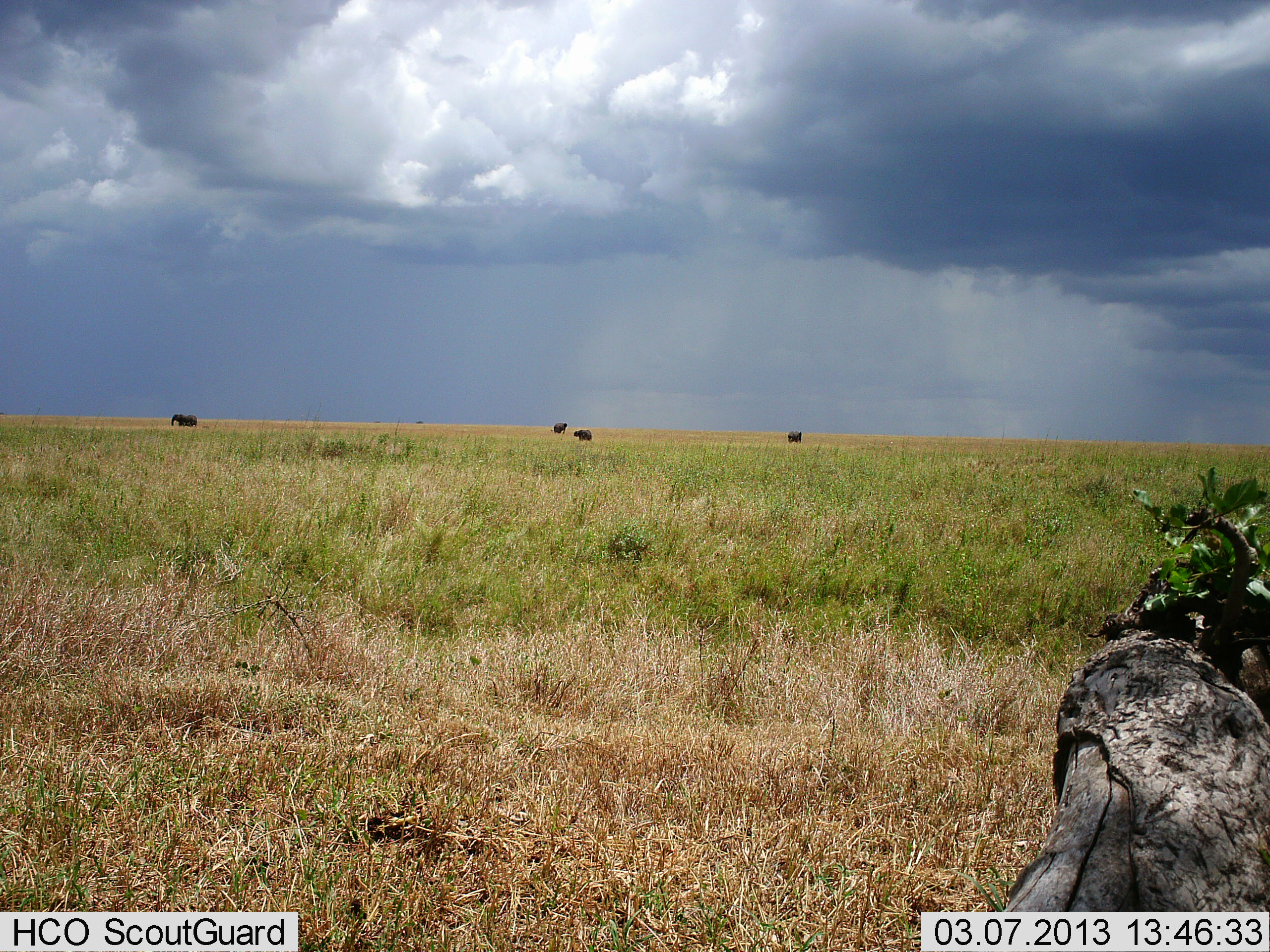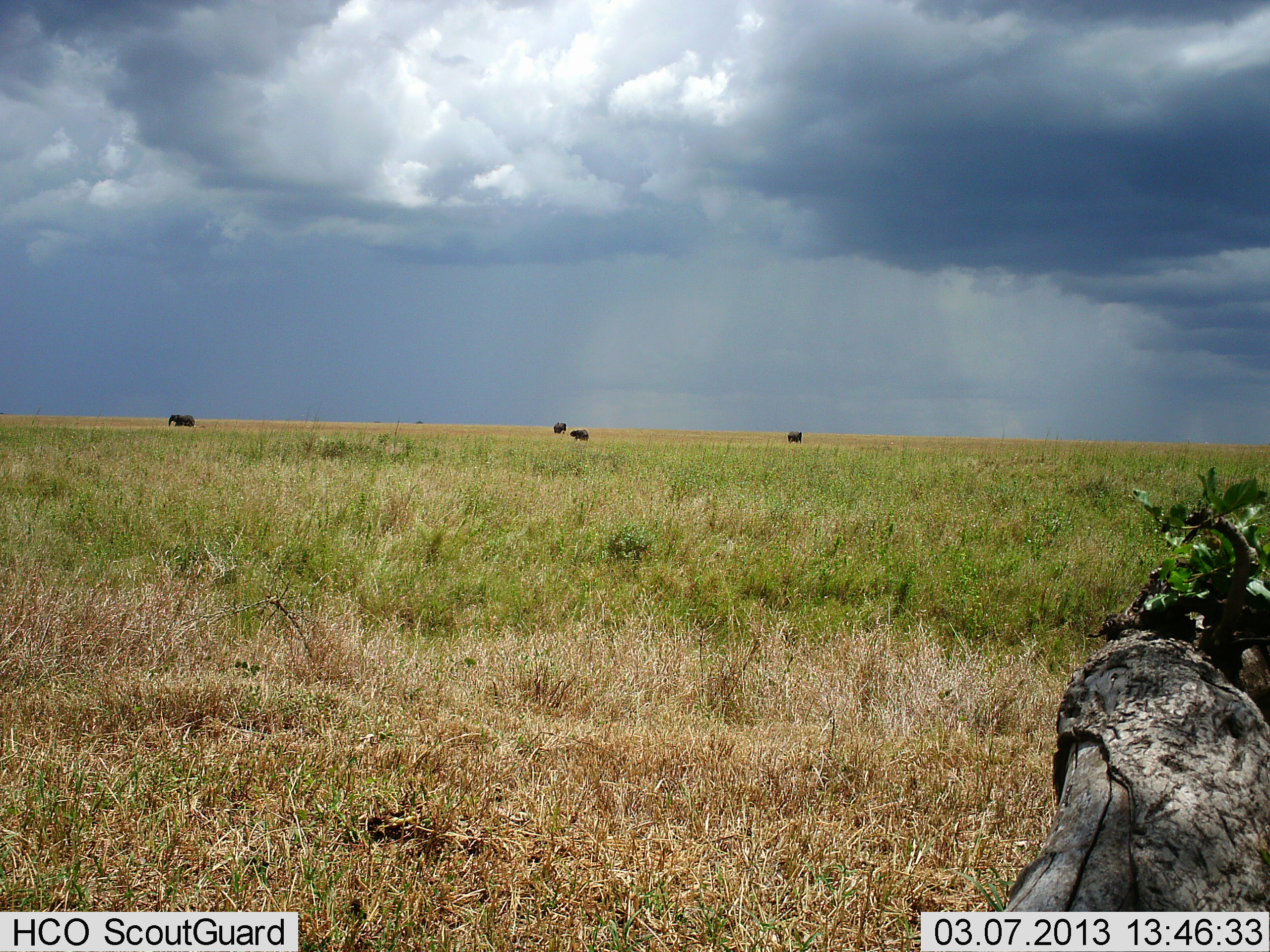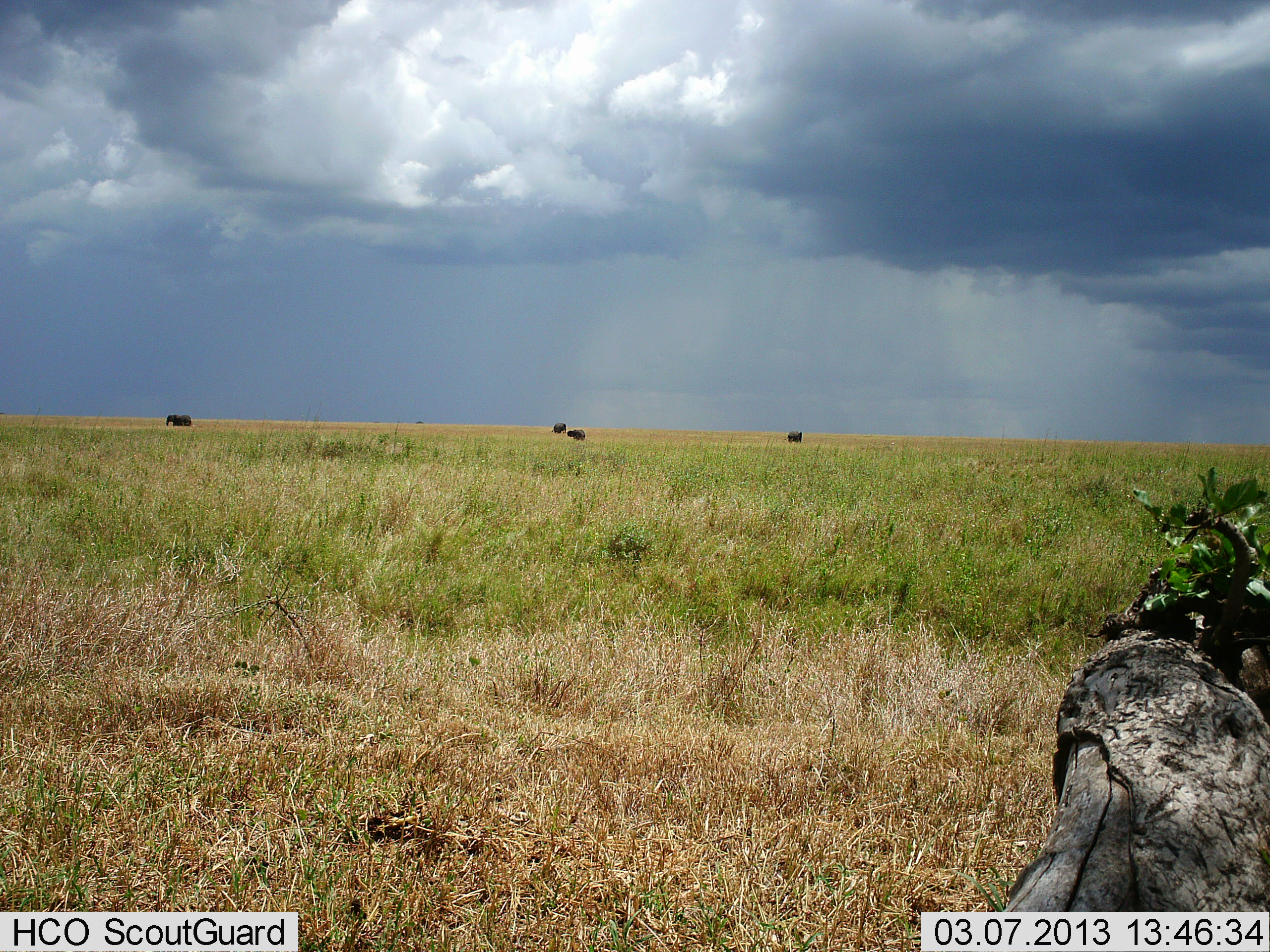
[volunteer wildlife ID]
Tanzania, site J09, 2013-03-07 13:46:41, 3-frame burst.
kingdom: Animalia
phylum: Chordata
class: Mammalia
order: Proboscidea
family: Elephantidae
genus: Loxodonta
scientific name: Loxodonta africana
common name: african bush elephant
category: elephant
Elephant (african bush elephant) (Loxodonta africana), count 4. Behavior (volunteer vote fractions): standing 43%, resting 3%, moving 87%, interacting 0%. Young present (vote fraction): 17%. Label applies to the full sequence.